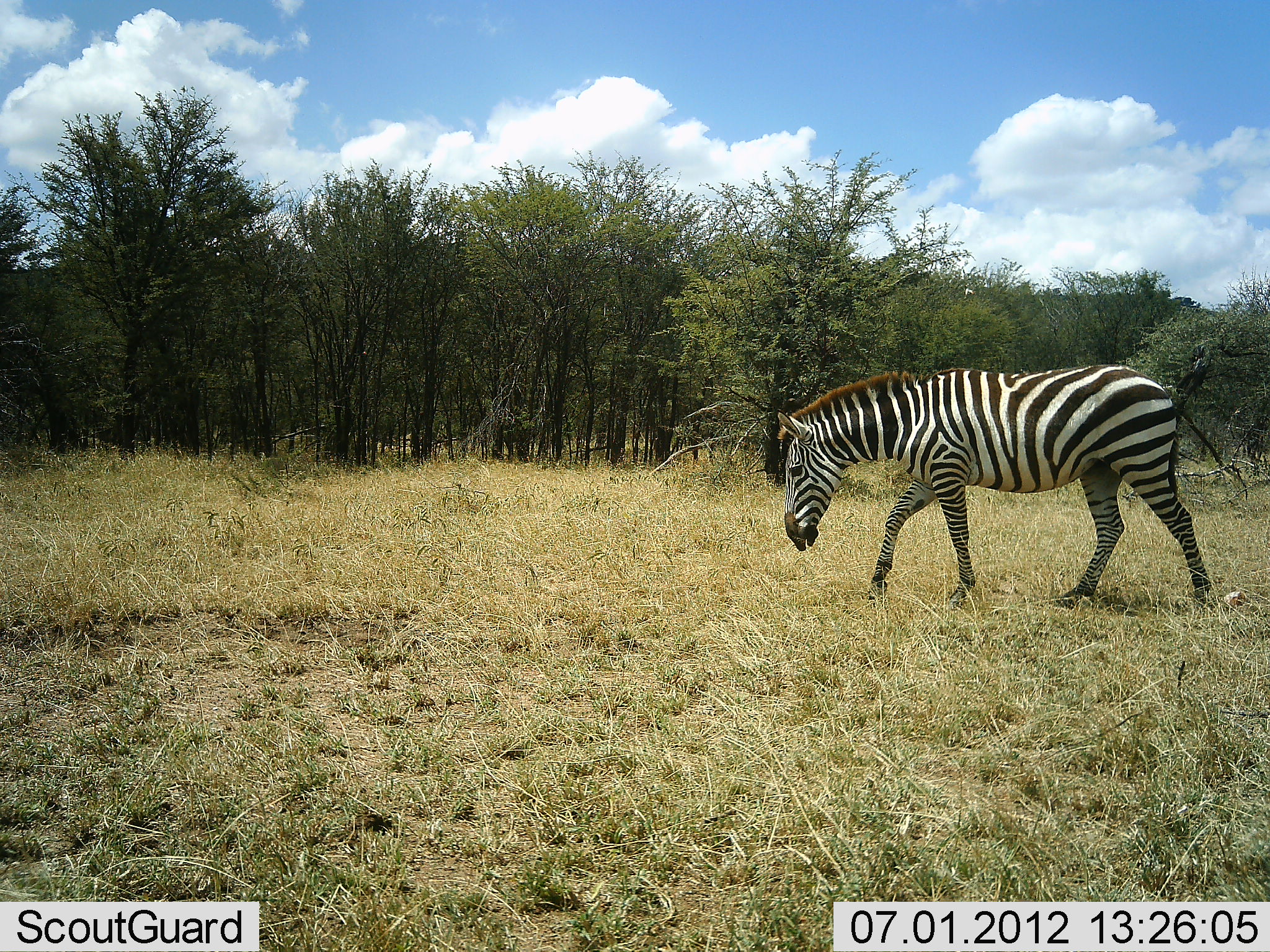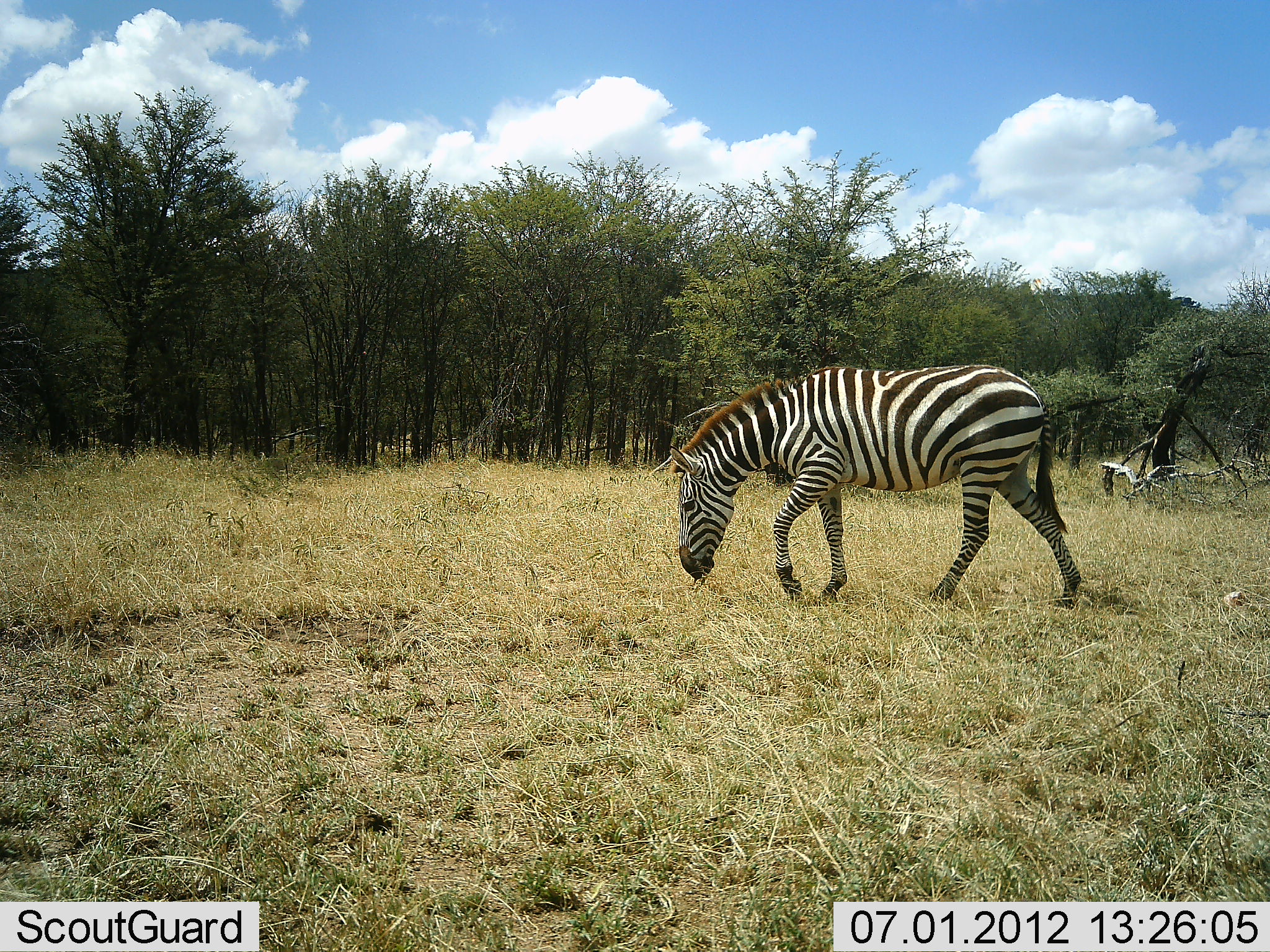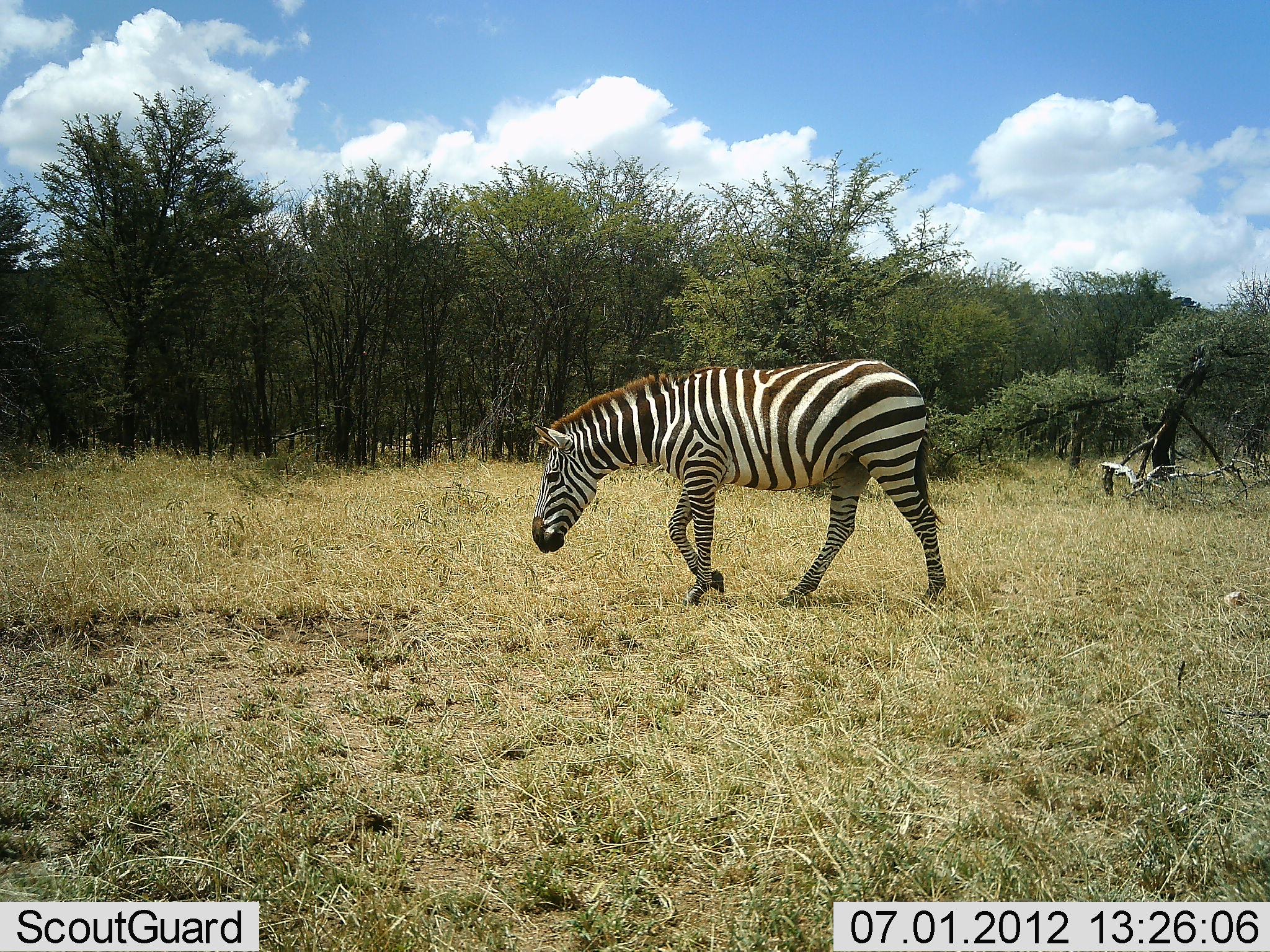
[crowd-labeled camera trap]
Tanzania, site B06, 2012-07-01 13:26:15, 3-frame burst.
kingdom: Animalia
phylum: Chordata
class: Mammalia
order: Perissodactyla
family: Equidae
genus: Equus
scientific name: Equus quagga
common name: plains zebra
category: zebra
Zebra (plains zebra) (Equus quagga), count 1. Behavior (volunteer vote fractions): standing 20%, resting 0%, moving 70%, interacting 0%. Young present (vote fraction): 0%. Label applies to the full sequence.